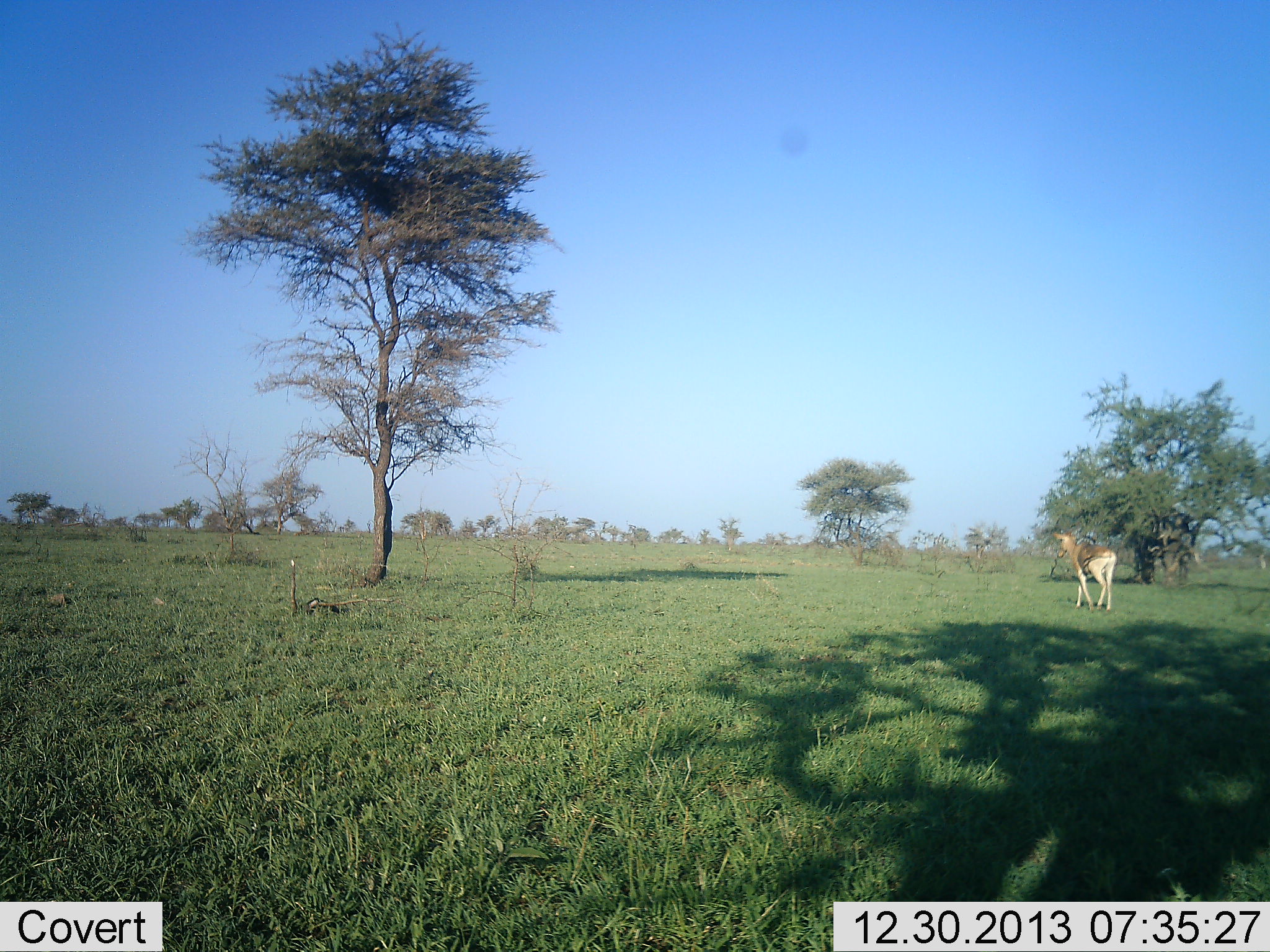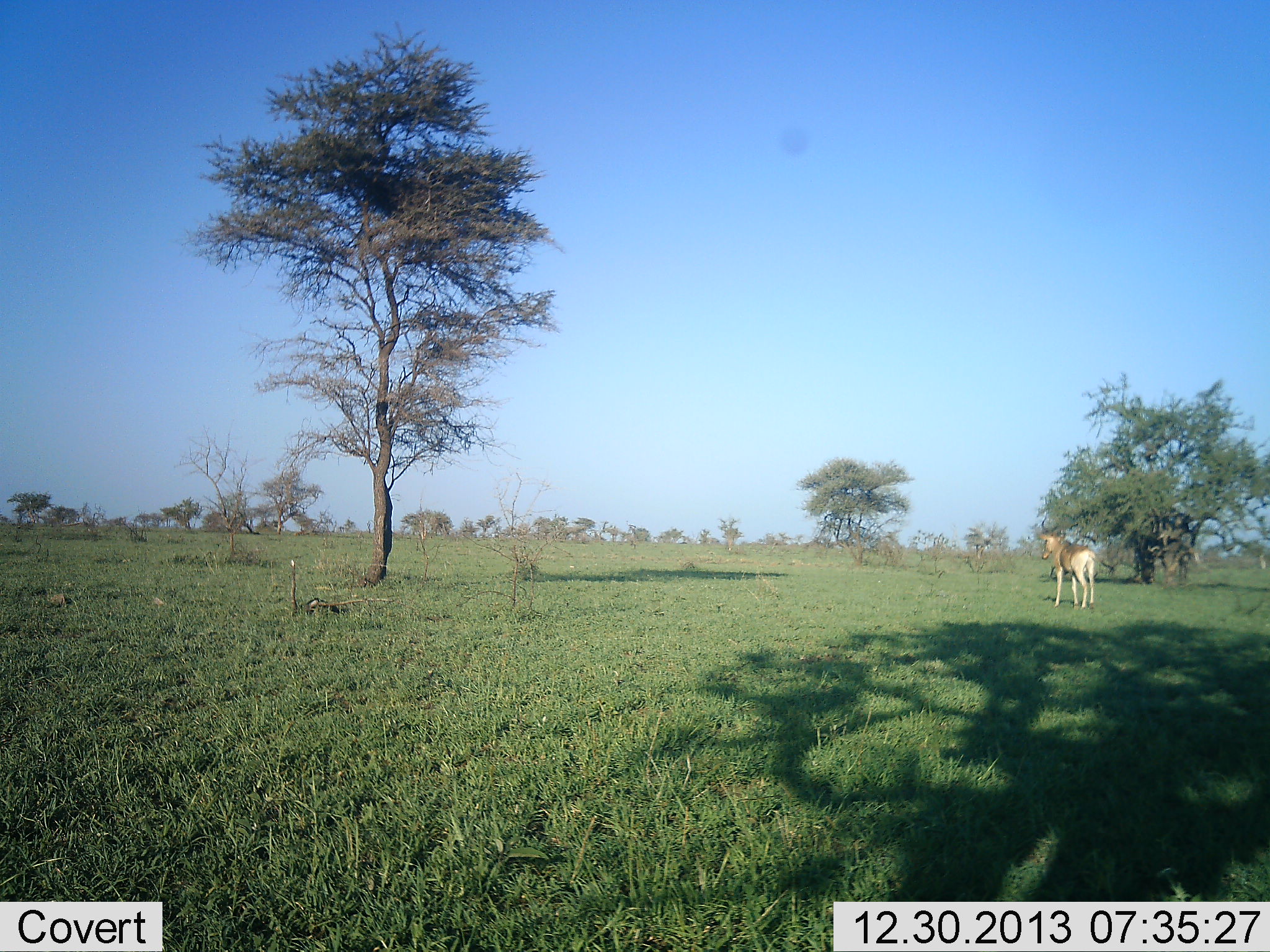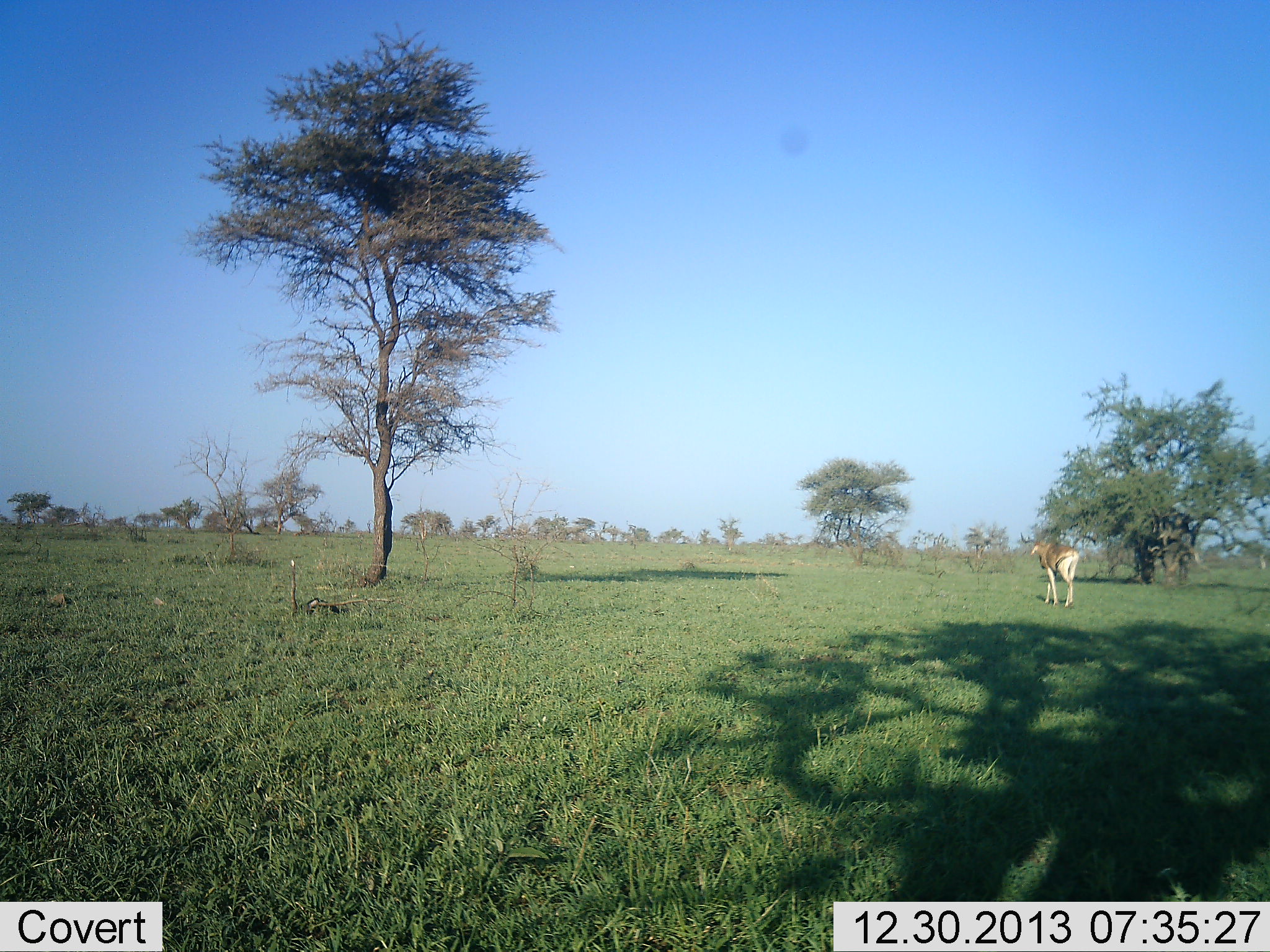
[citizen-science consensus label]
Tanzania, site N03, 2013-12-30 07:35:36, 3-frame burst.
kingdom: Animalia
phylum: Chordata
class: Mammalia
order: Artiodactyla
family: Bovidae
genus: Alcelaphus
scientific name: Alcelaphus buselaphus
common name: hartebeest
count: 1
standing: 0%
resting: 0%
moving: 100%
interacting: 0%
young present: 0%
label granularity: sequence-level